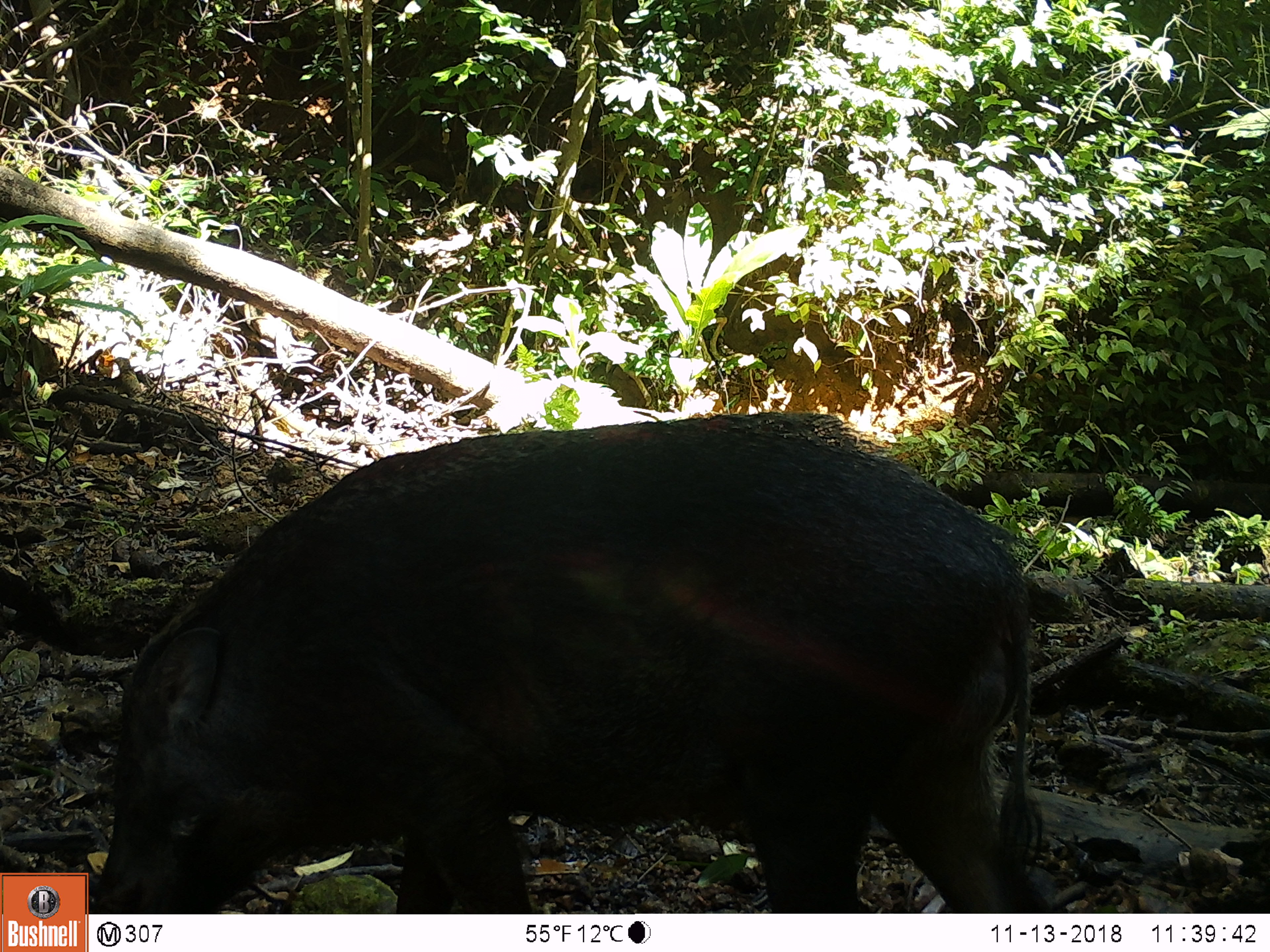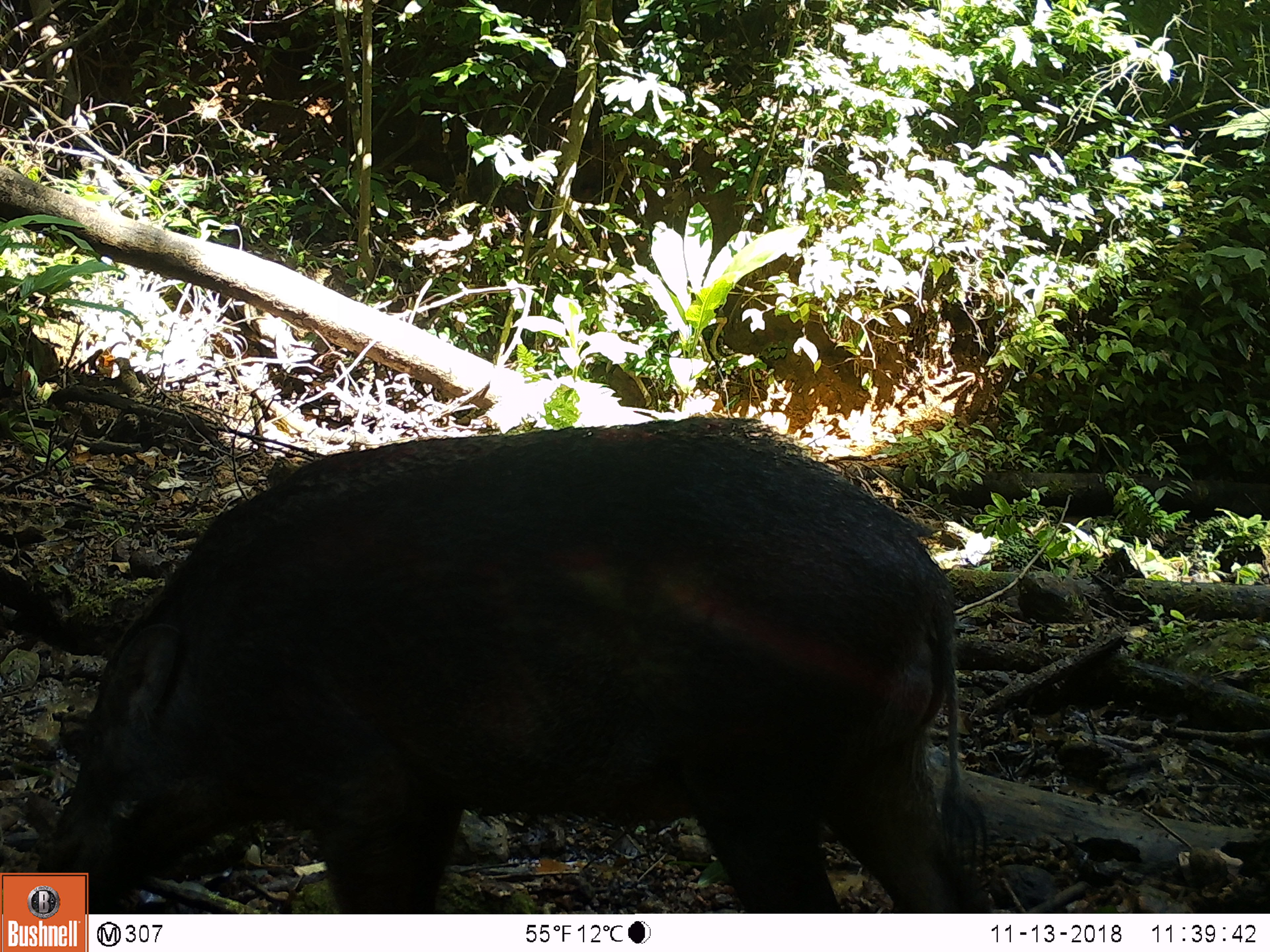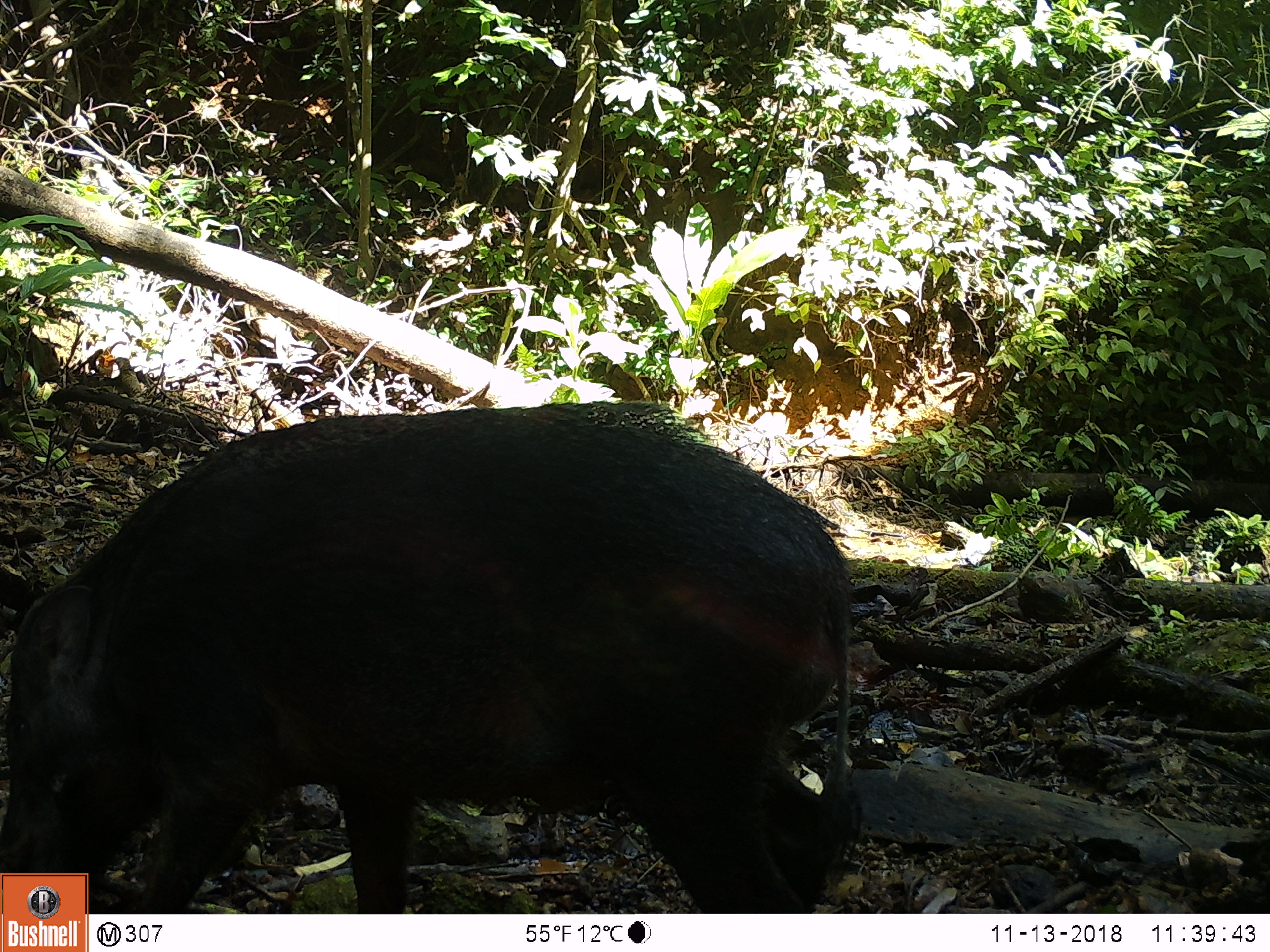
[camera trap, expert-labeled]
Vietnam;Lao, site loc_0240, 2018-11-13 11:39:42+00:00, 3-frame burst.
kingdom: Animalia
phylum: Chordata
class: Mammalia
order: Artiodactyla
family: Suidae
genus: Sus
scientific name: Sus scrofa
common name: eurasian wild pig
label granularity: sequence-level